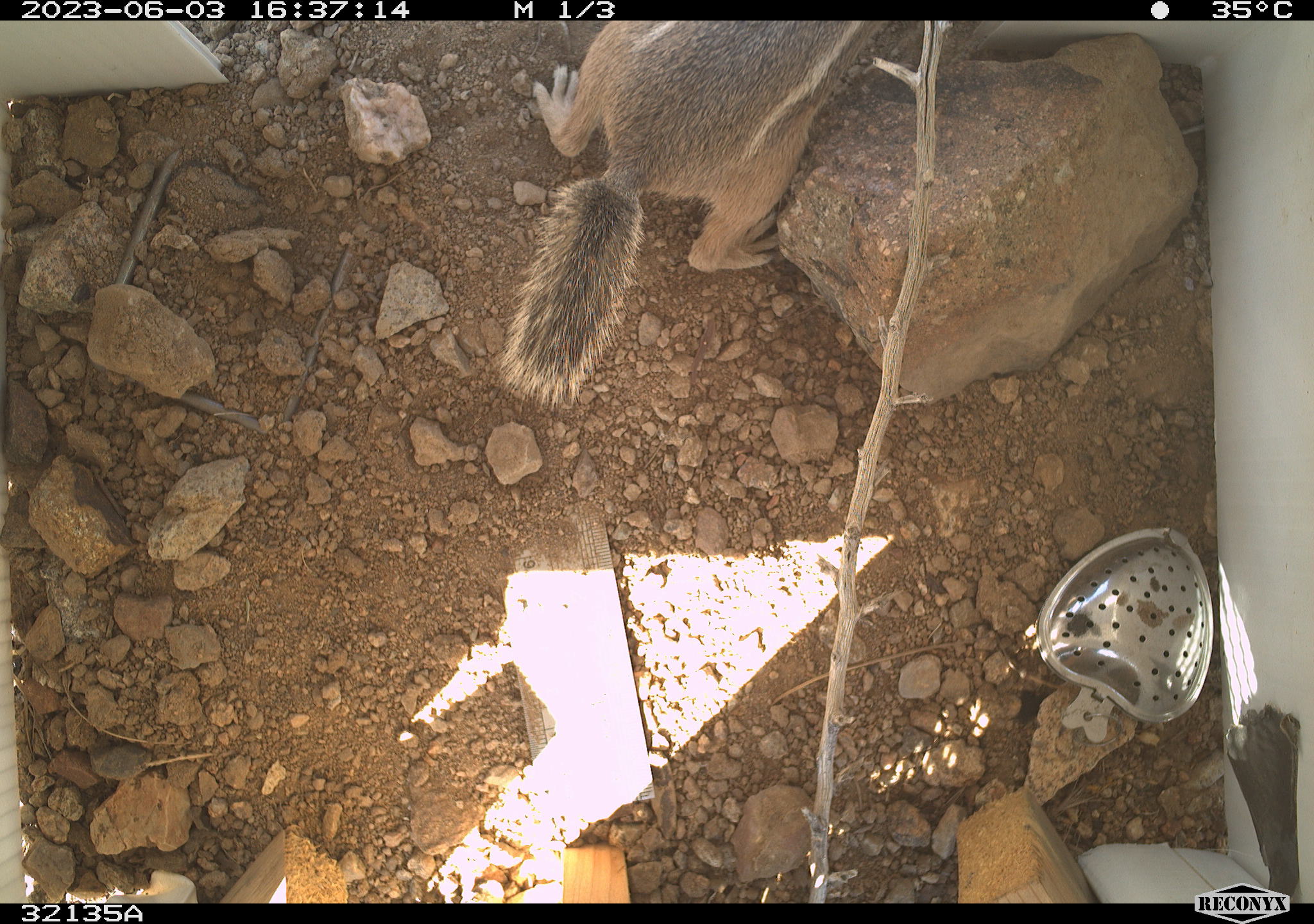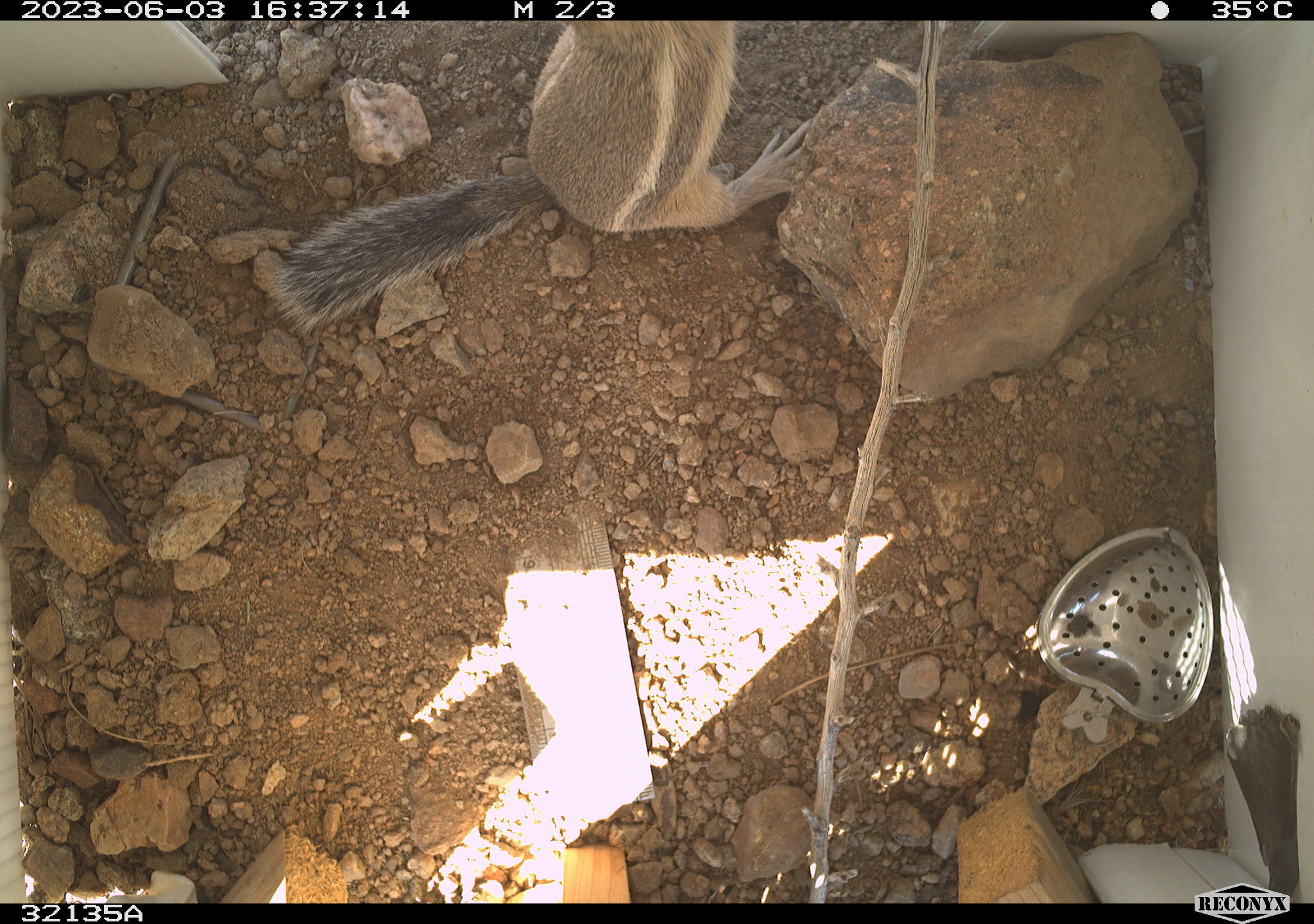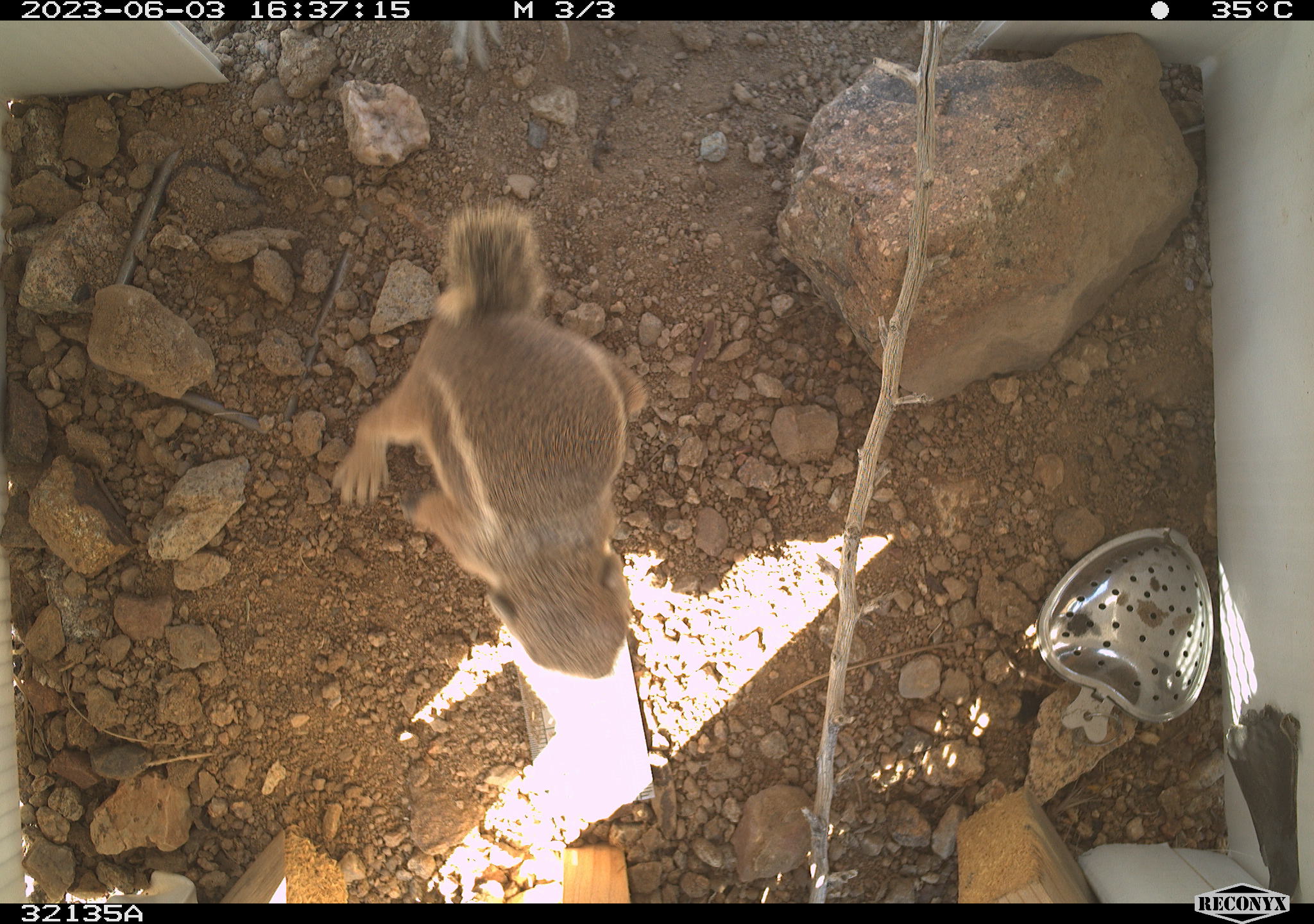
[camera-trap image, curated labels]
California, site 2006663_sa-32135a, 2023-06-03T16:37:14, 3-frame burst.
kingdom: Animalia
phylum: Chordata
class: Mammalia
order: Rodentia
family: Sciuridae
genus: Ammospermophilus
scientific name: Ammospermophilus leucurus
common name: white-tailed antelope squirrel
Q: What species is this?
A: White-tailed antelope squirrel (Ammospermophilus leucurus).